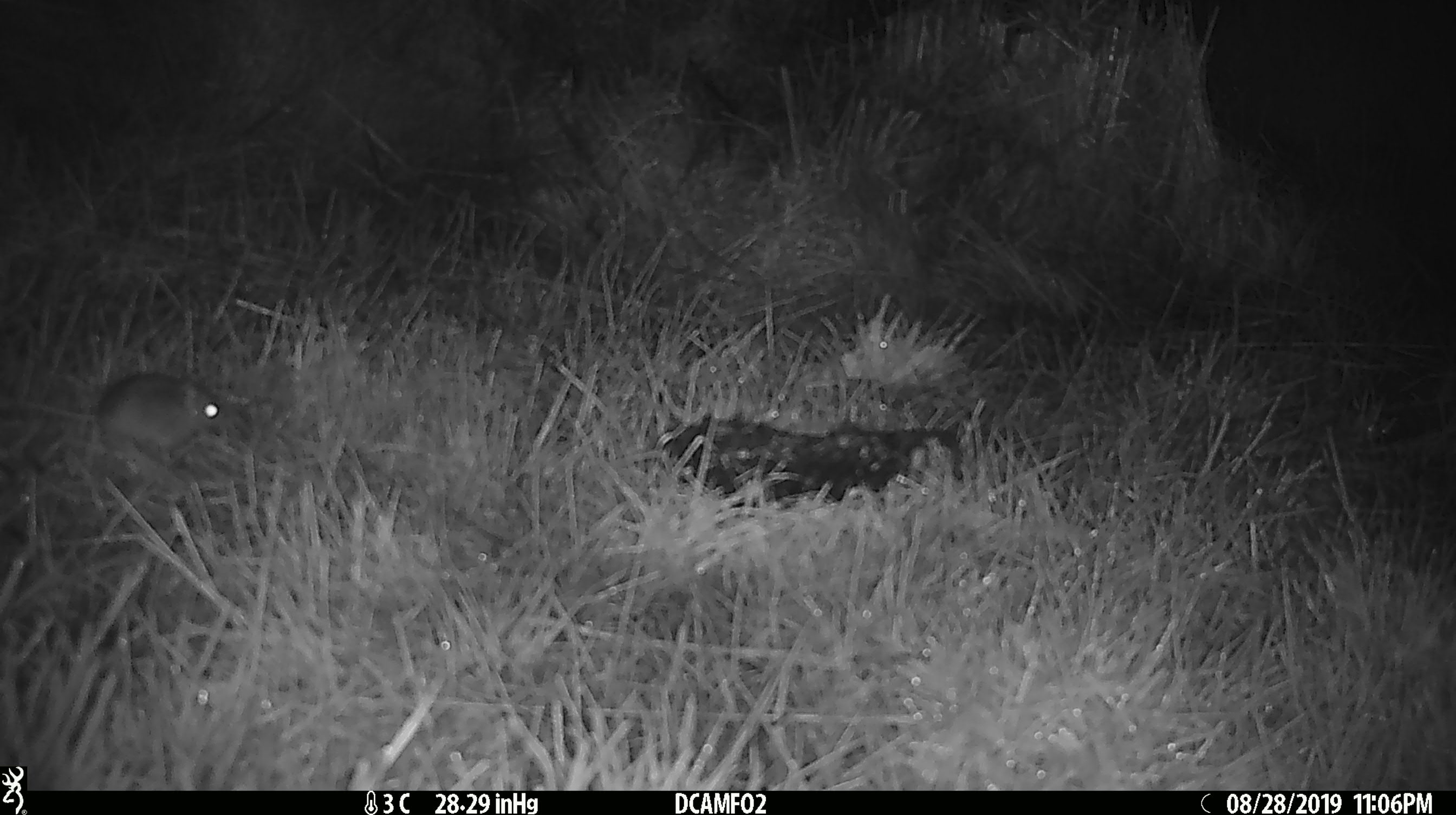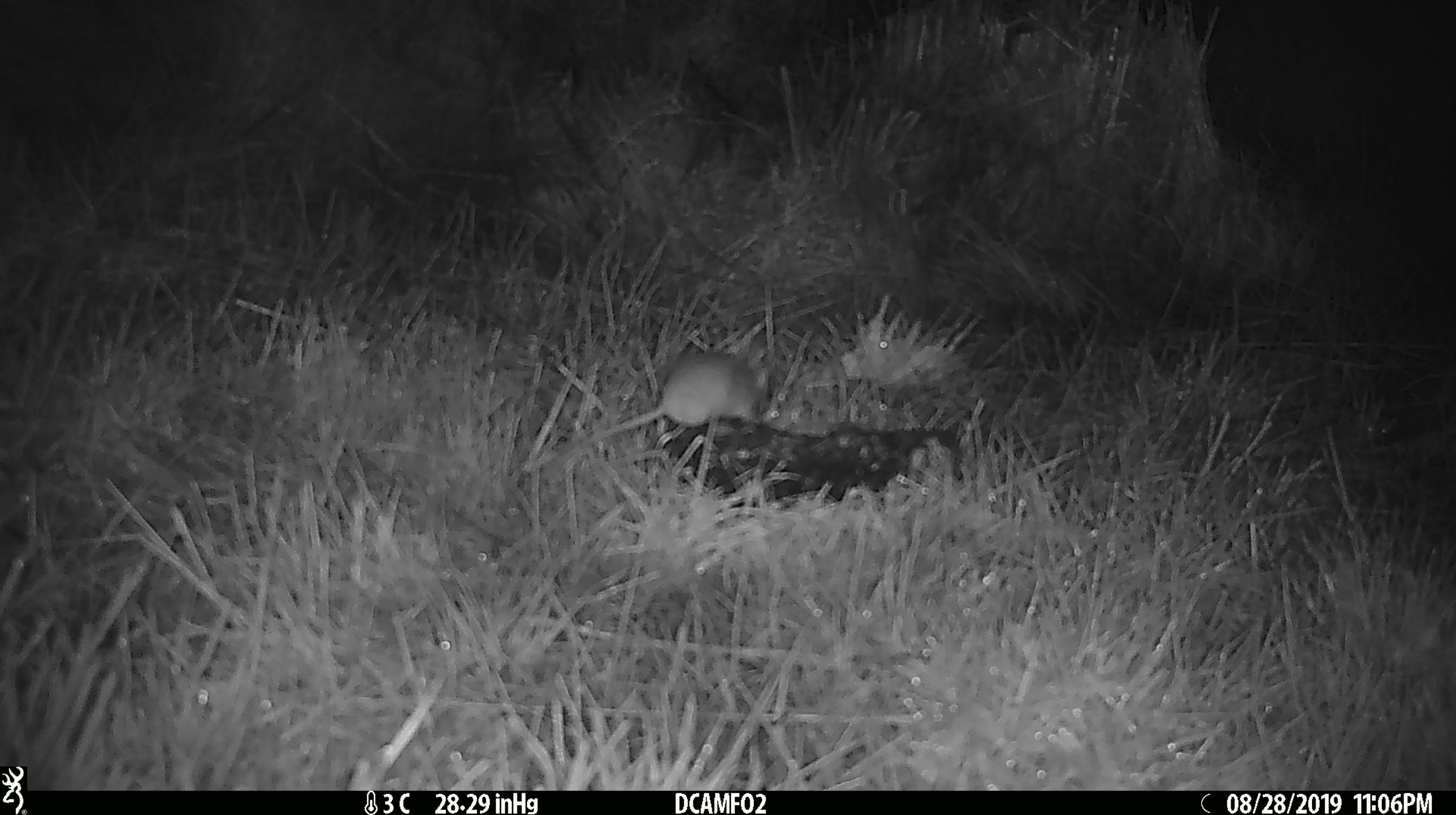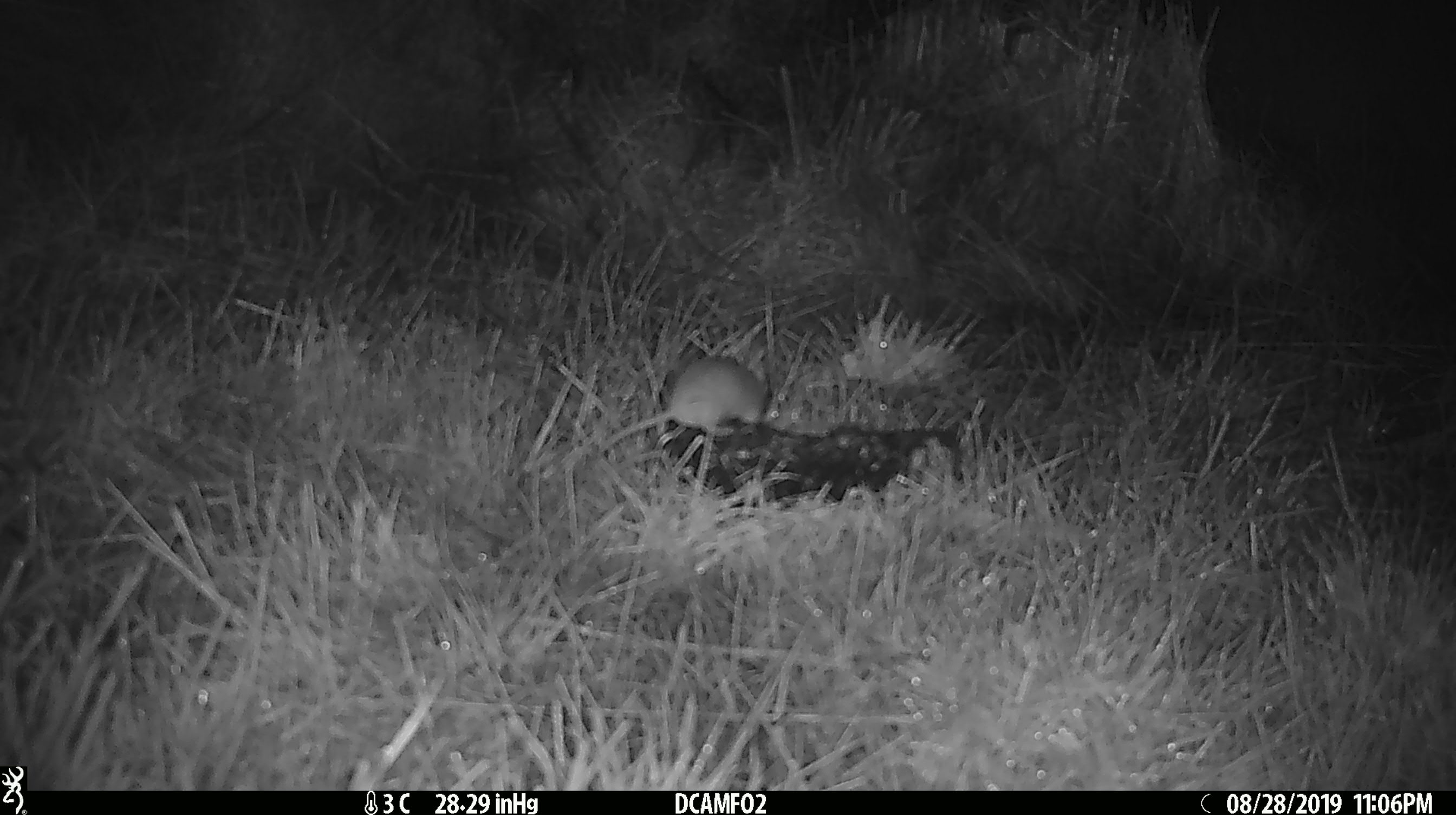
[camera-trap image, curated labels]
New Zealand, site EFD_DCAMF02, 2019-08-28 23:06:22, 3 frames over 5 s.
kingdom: Animalia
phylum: Chordata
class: Mammalia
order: Rodentia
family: Muridae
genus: Mus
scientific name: Mus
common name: mouse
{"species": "mouse (Mus)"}